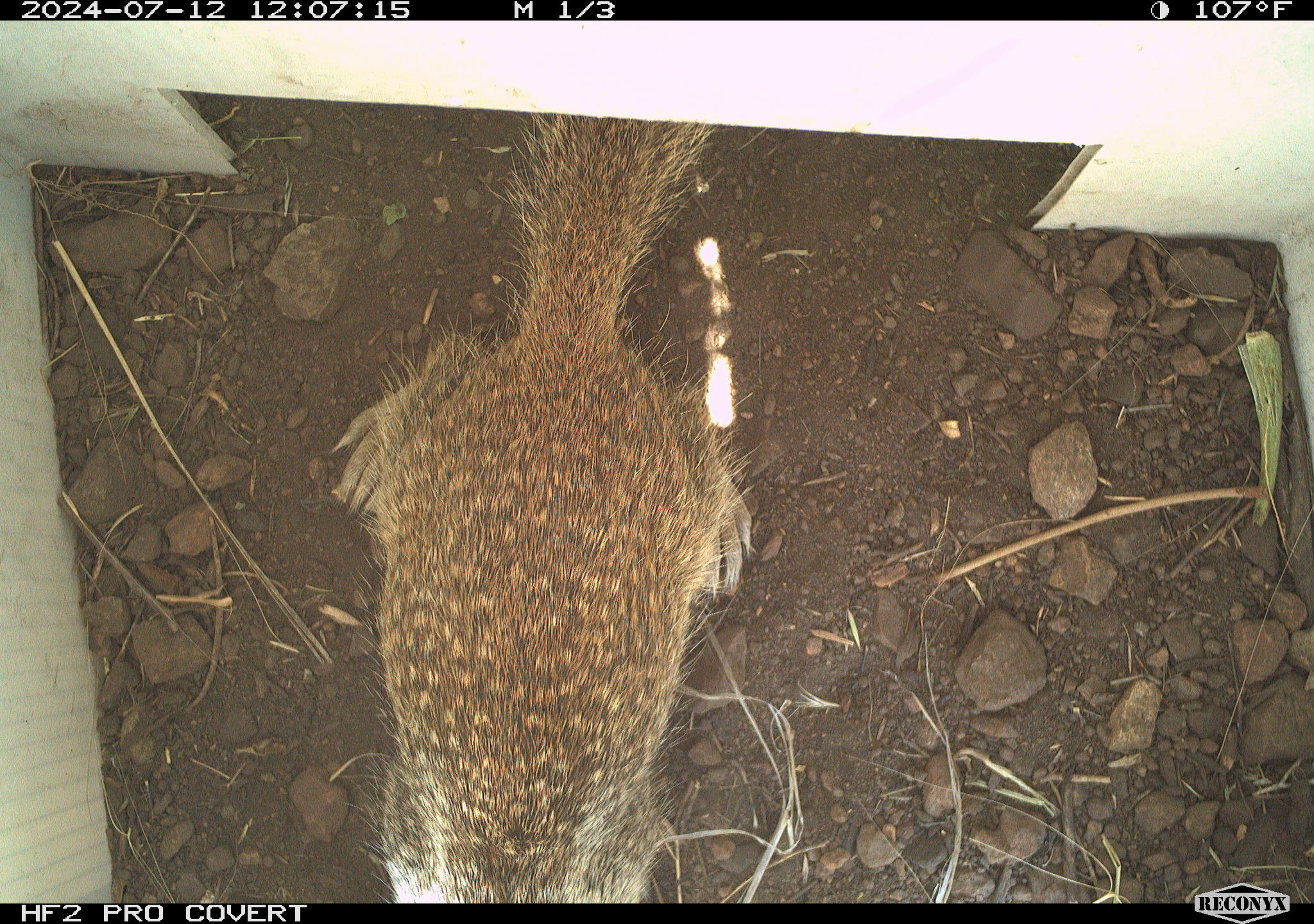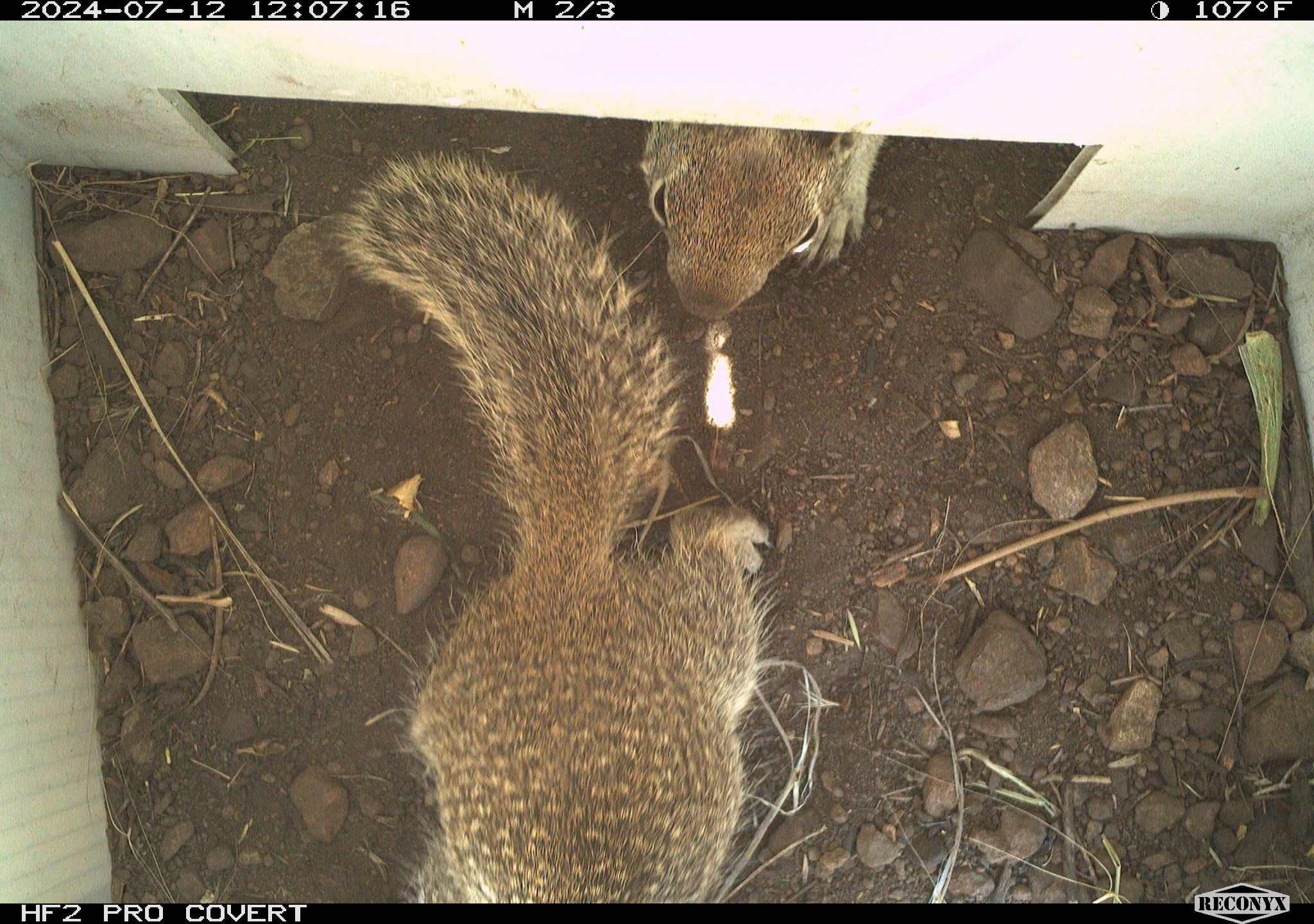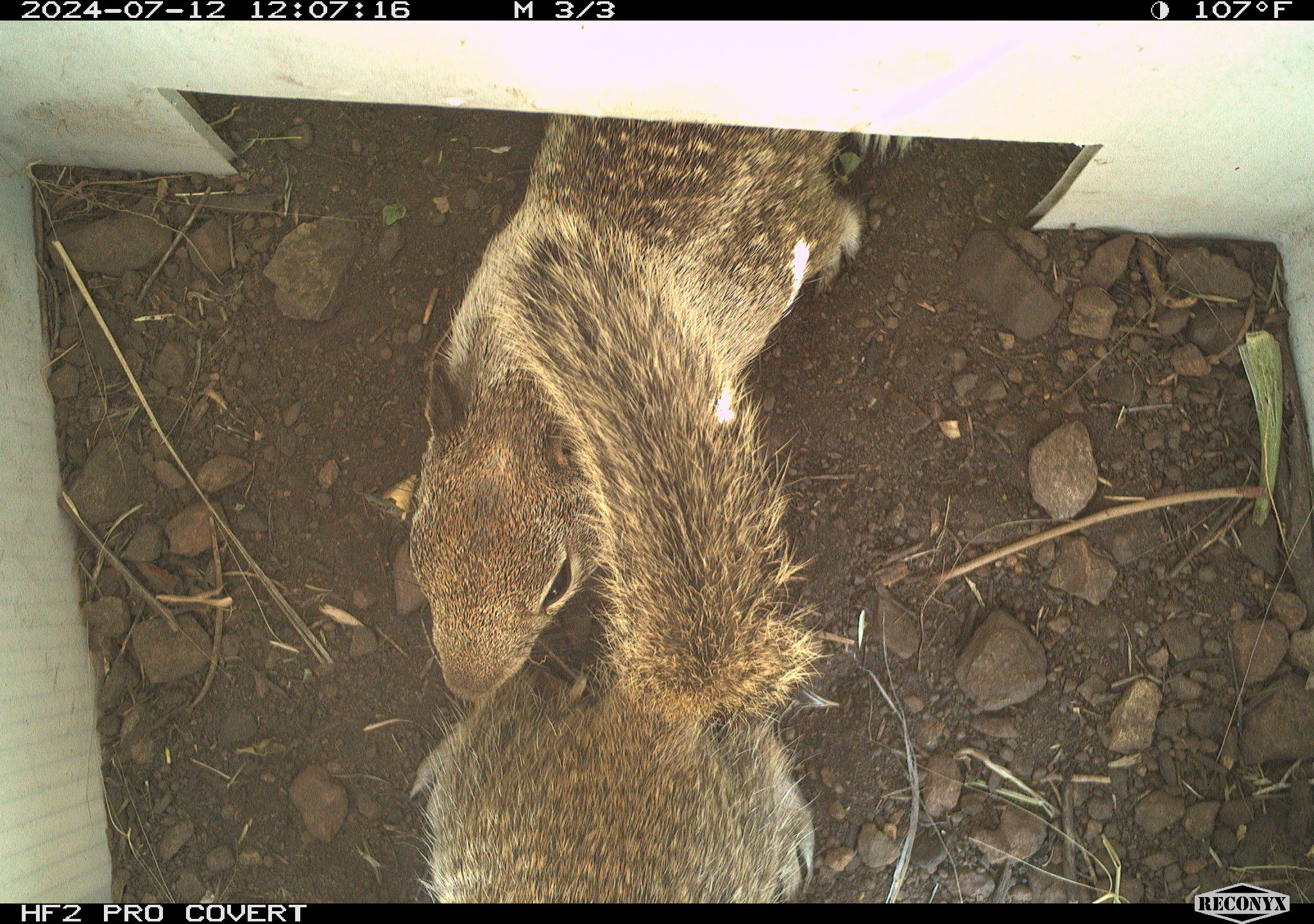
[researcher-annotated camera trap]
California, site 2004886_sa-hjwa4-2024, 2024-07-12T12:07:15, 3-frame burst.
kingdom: Animalia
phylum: Chordata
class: Mammalia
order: Rodentia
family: Sciuridae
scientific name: Sciuridae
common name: squirrels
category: sciuridae family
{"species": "sciuridae family (squirrels) (Sciuridae)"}